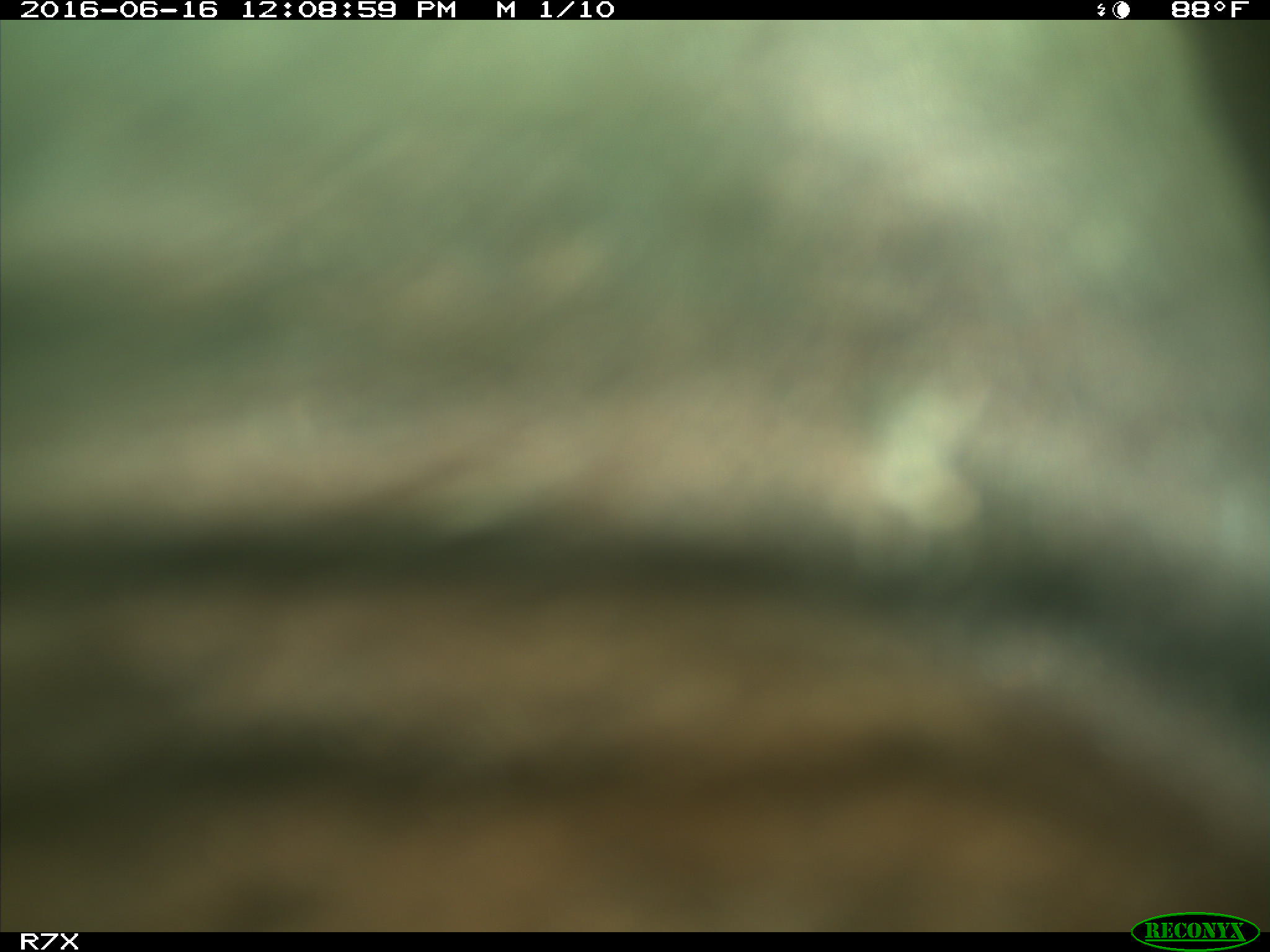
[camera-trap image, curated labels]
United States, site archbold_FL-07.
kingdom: Animalia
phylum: Chordata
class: Mammalia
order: Artiodactyla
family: Bovidae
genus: Bos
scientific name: Bos taurus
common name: domestic cow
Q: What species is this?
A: Bos taurus (domestic cow).